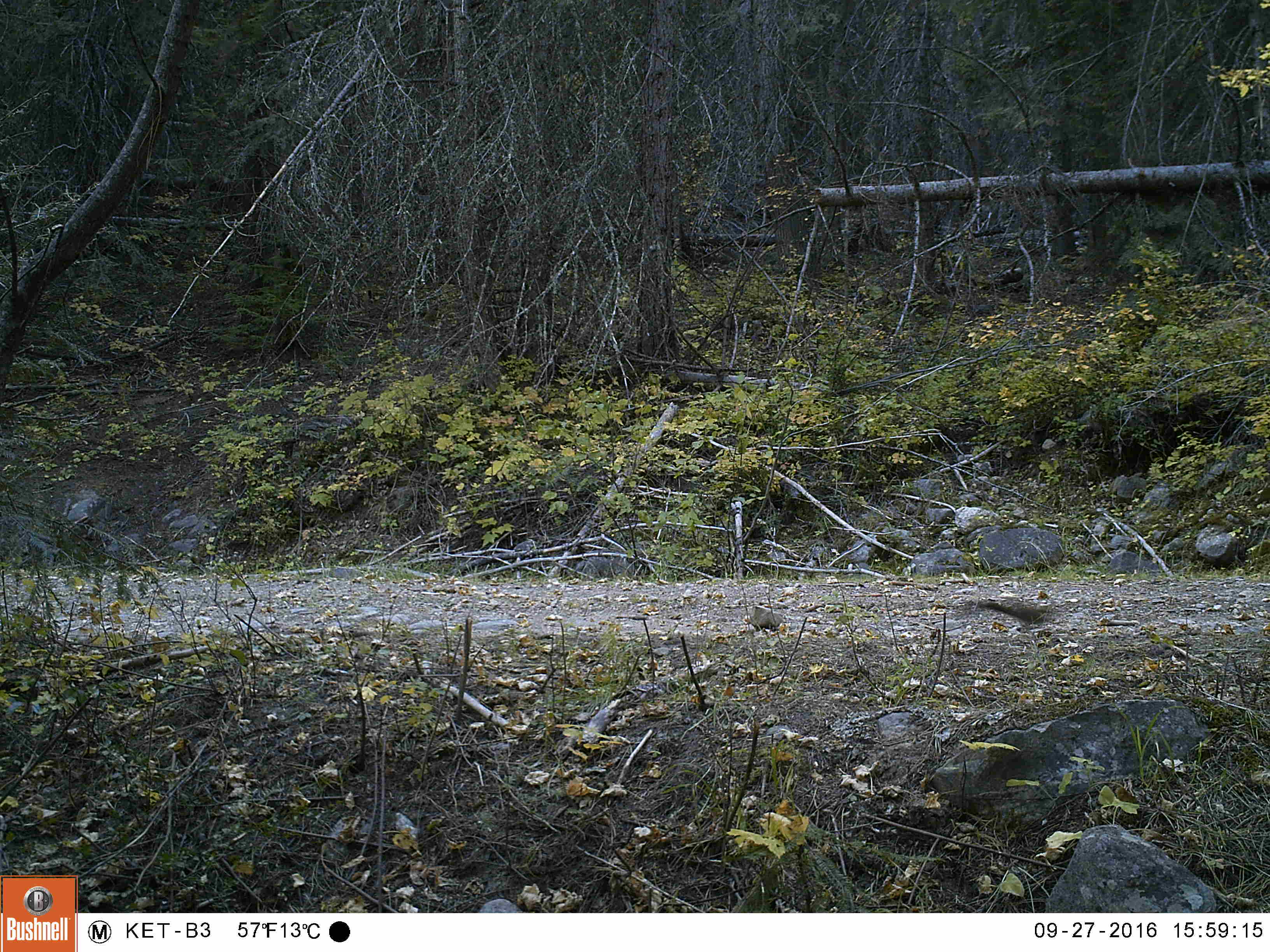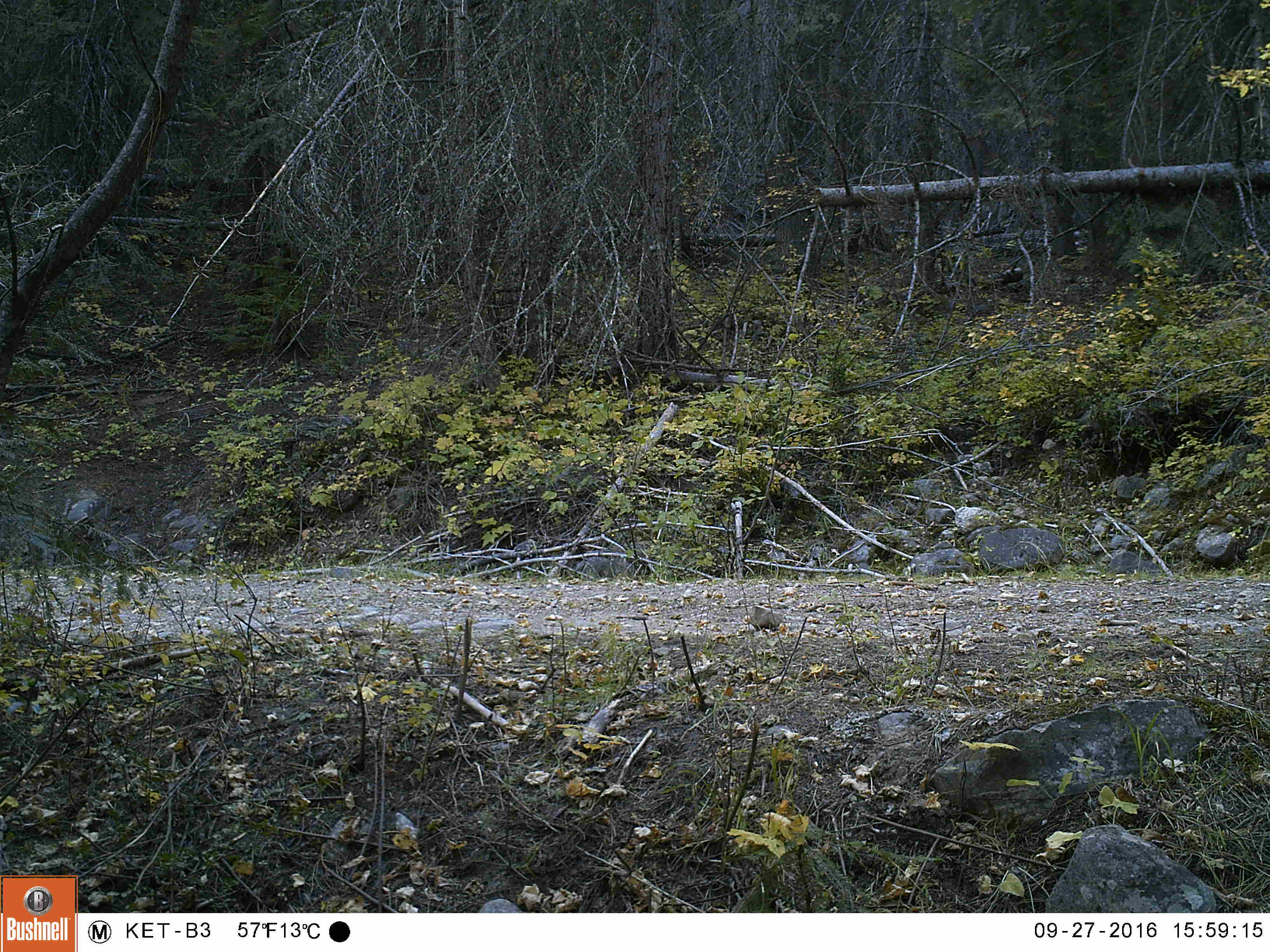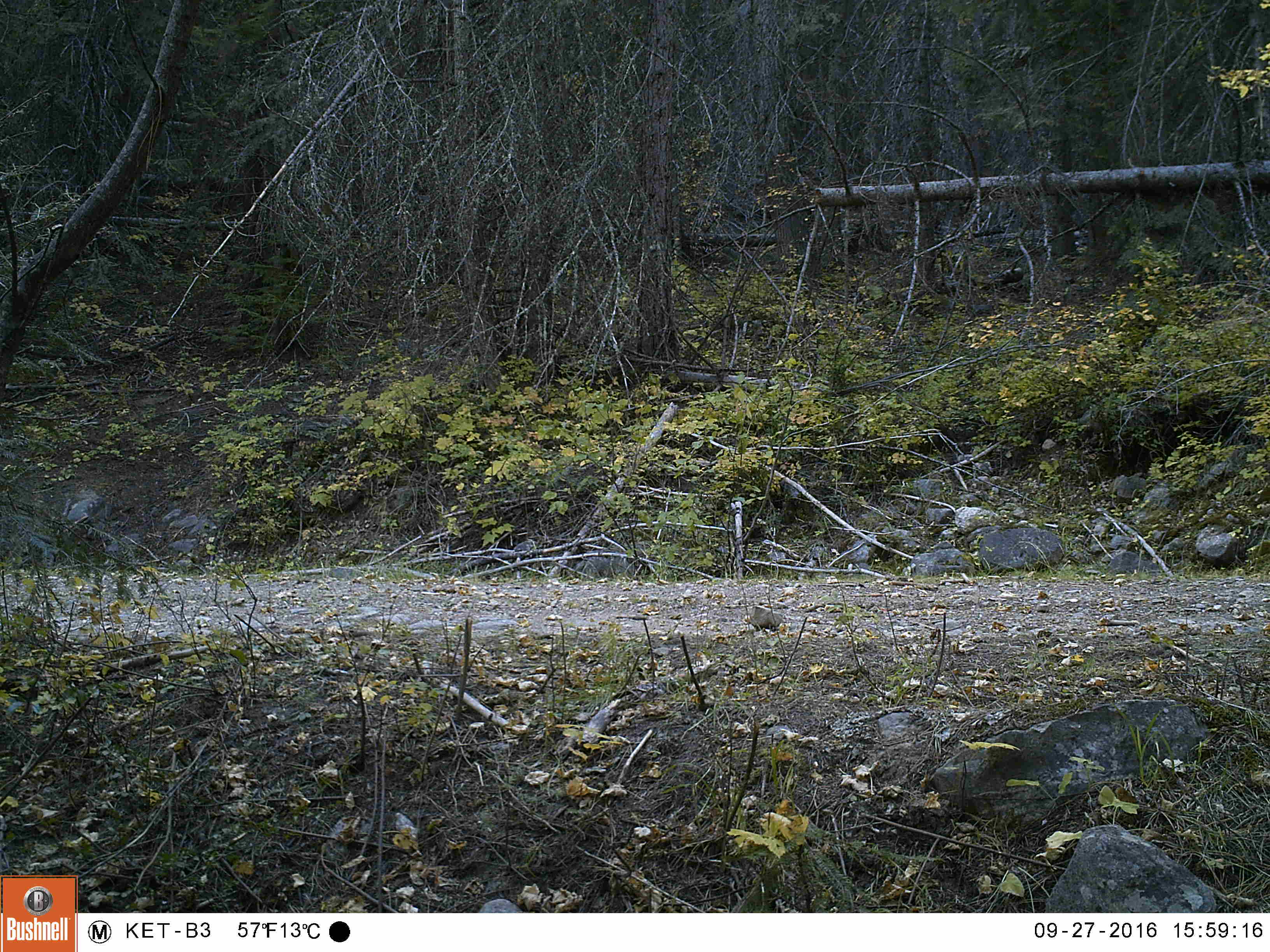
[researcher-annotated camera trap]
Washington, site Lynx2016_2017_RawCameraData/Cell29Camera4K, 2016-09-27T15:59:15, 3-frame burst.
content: unidentified animal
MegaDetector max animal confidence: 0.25